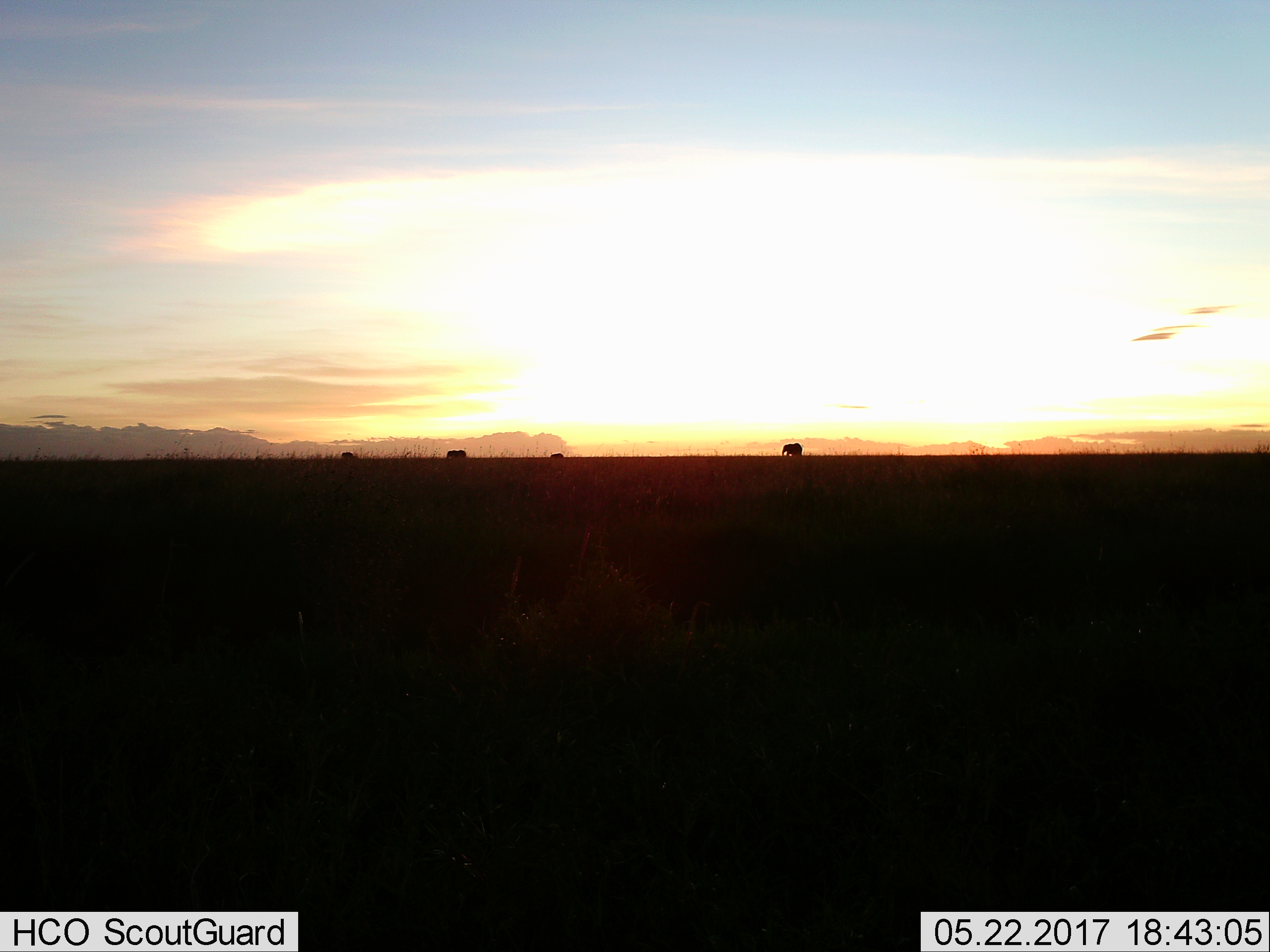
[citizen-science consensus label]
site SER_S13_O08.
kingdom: Animalia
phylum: Chordata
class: Mammalia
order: Proboscidea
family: Elephantidae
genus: Loxodonta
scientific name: Loxodonta africana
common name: african bush elephant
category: elephant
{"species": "elephant (african bush elephant) (Loxodonta africana)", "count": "4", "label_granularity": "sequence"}